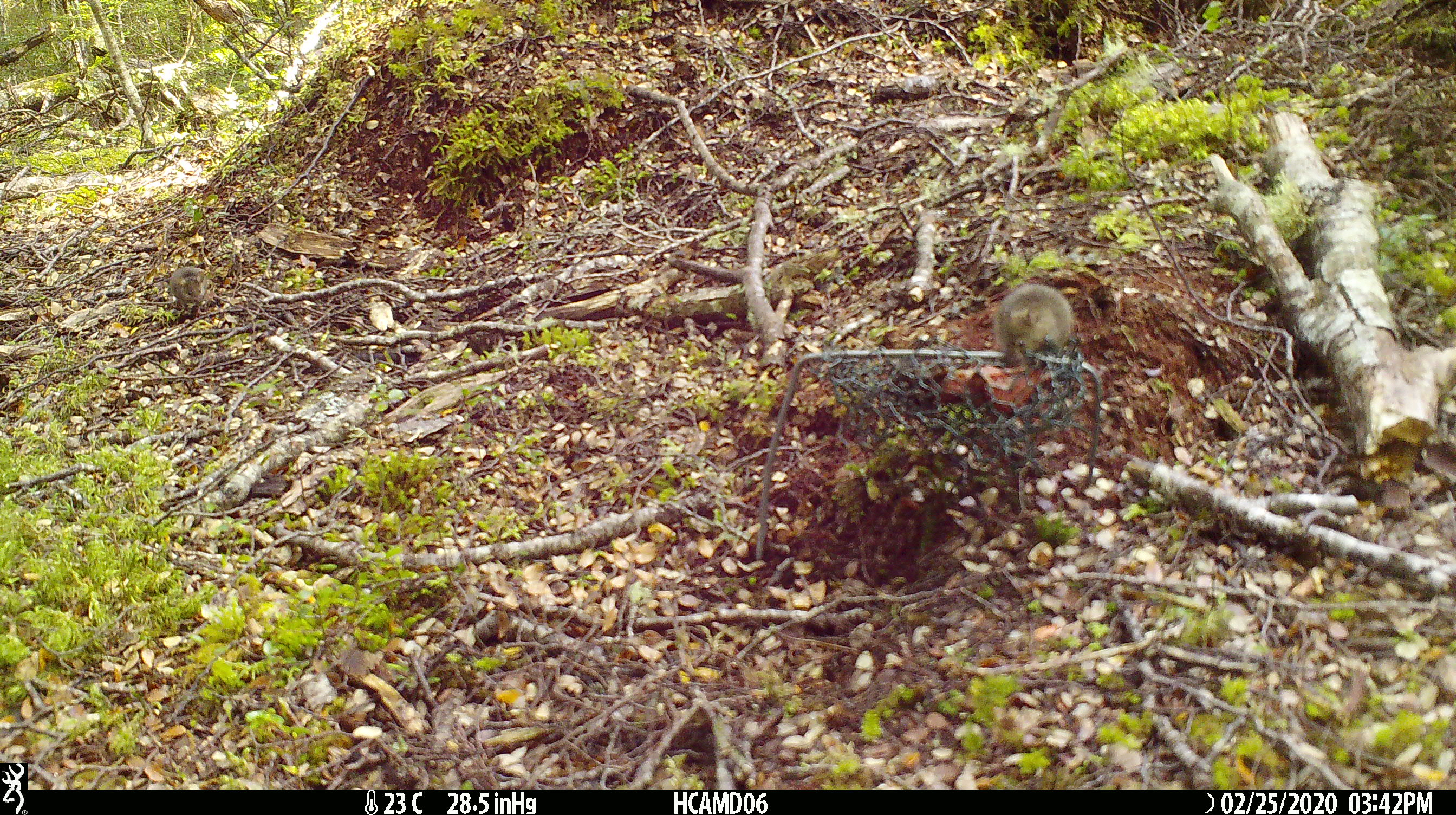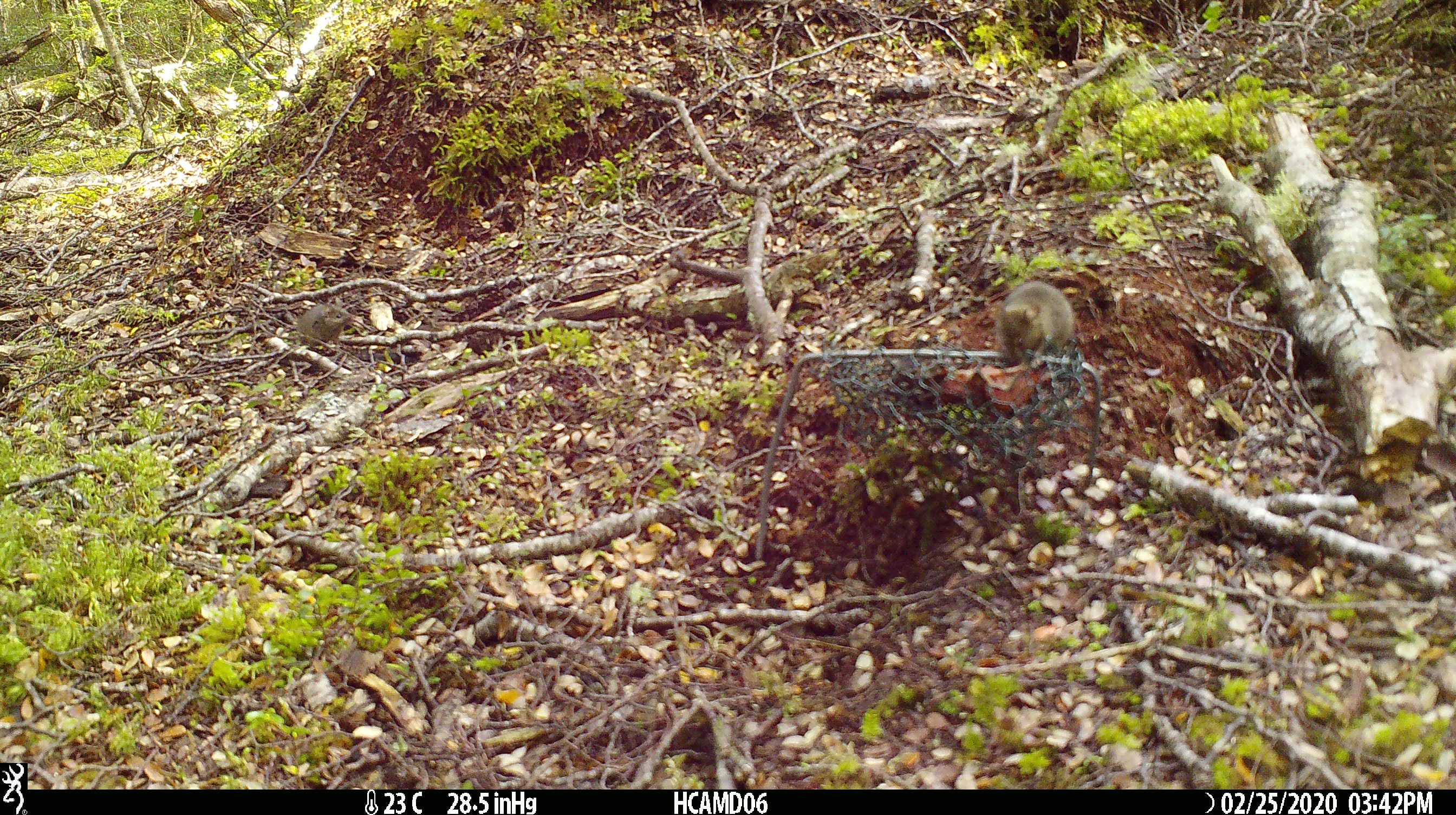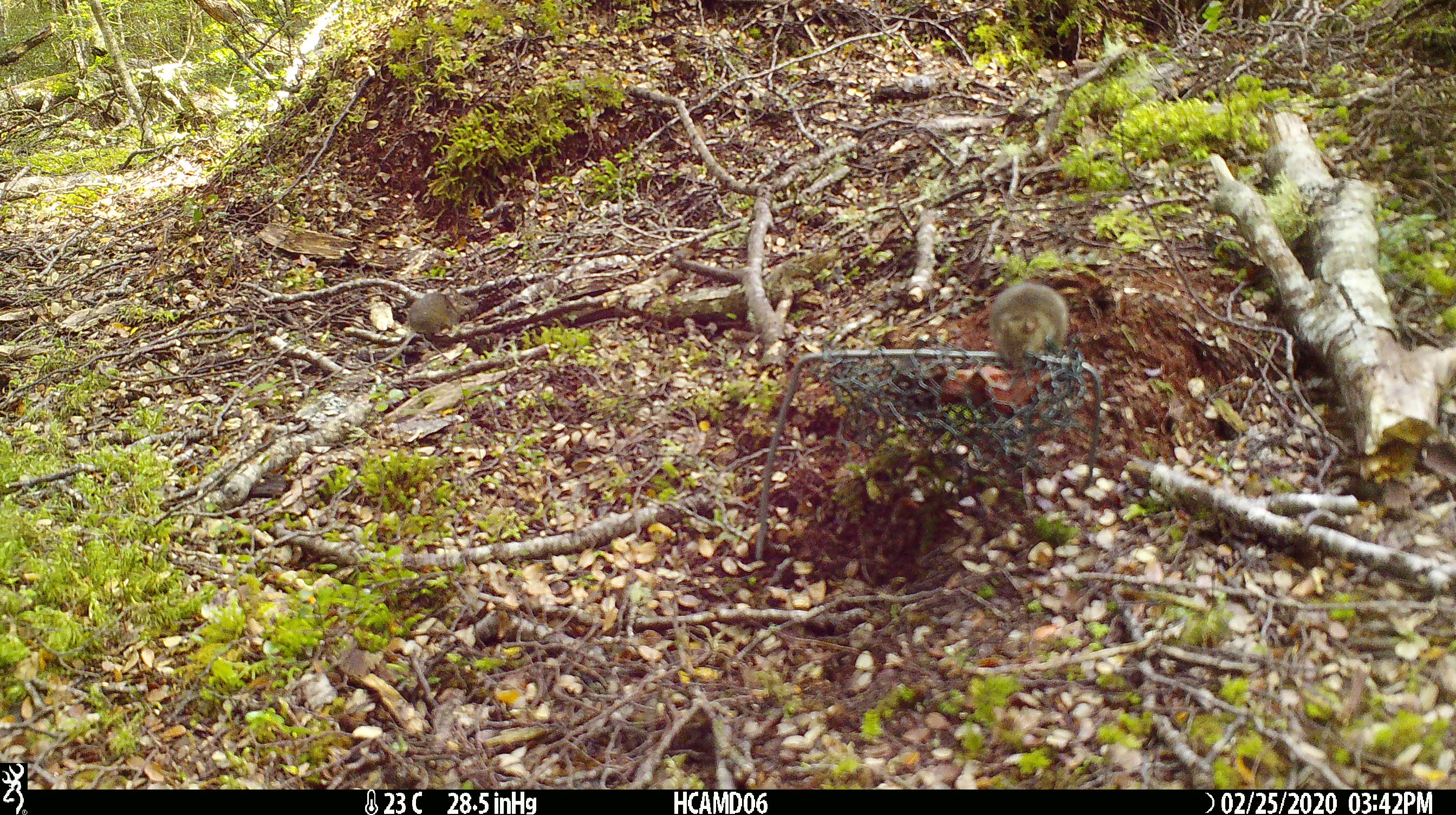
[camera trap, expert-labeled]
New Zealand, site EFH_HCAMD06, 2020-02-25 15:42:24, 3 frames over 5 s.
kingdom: Animalia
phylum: Chordata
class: Mammalia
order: Rodentia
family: Muridae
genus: Mus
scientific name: Mus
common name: mouse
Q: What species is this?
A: Mouse (Mus).